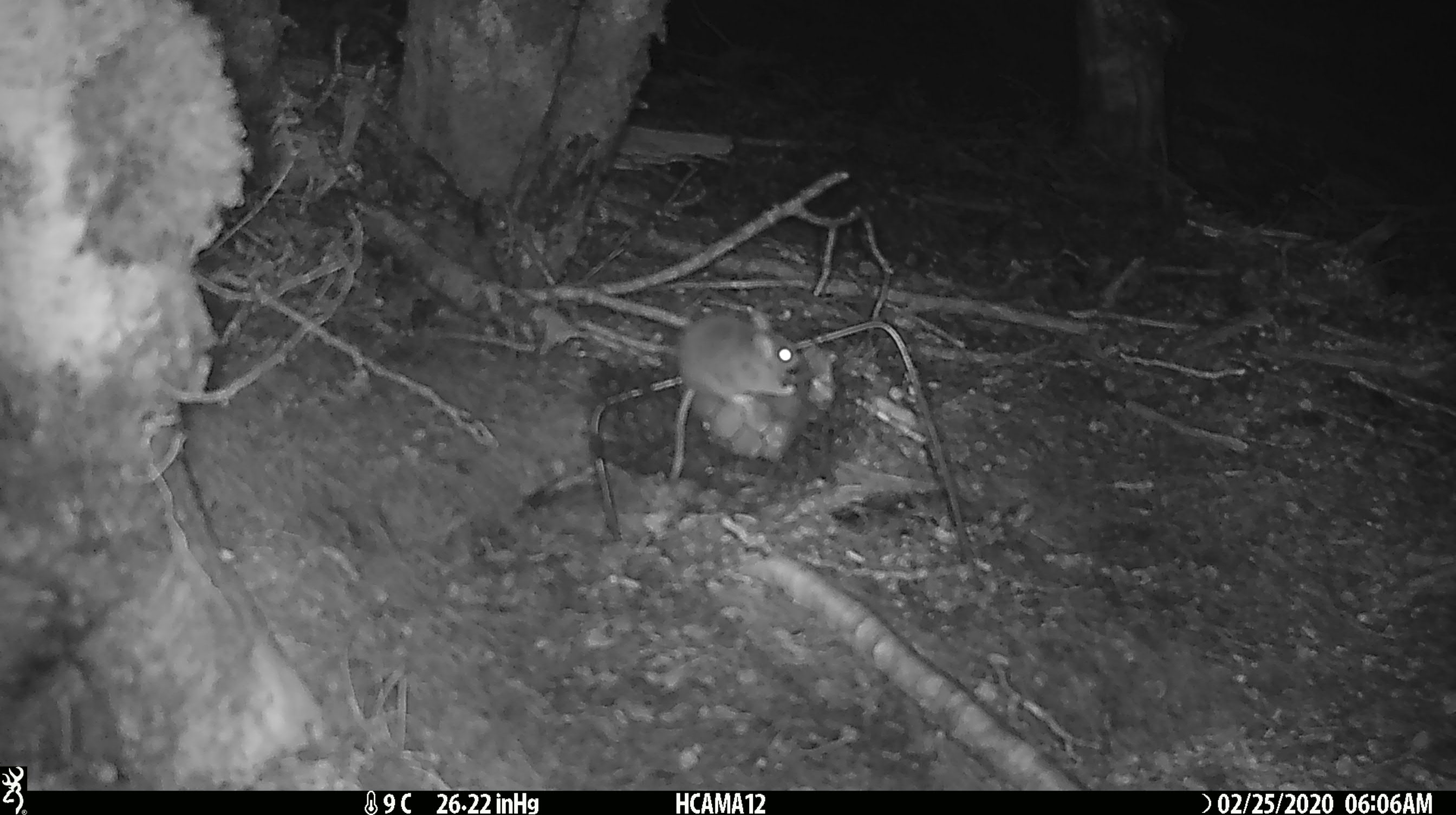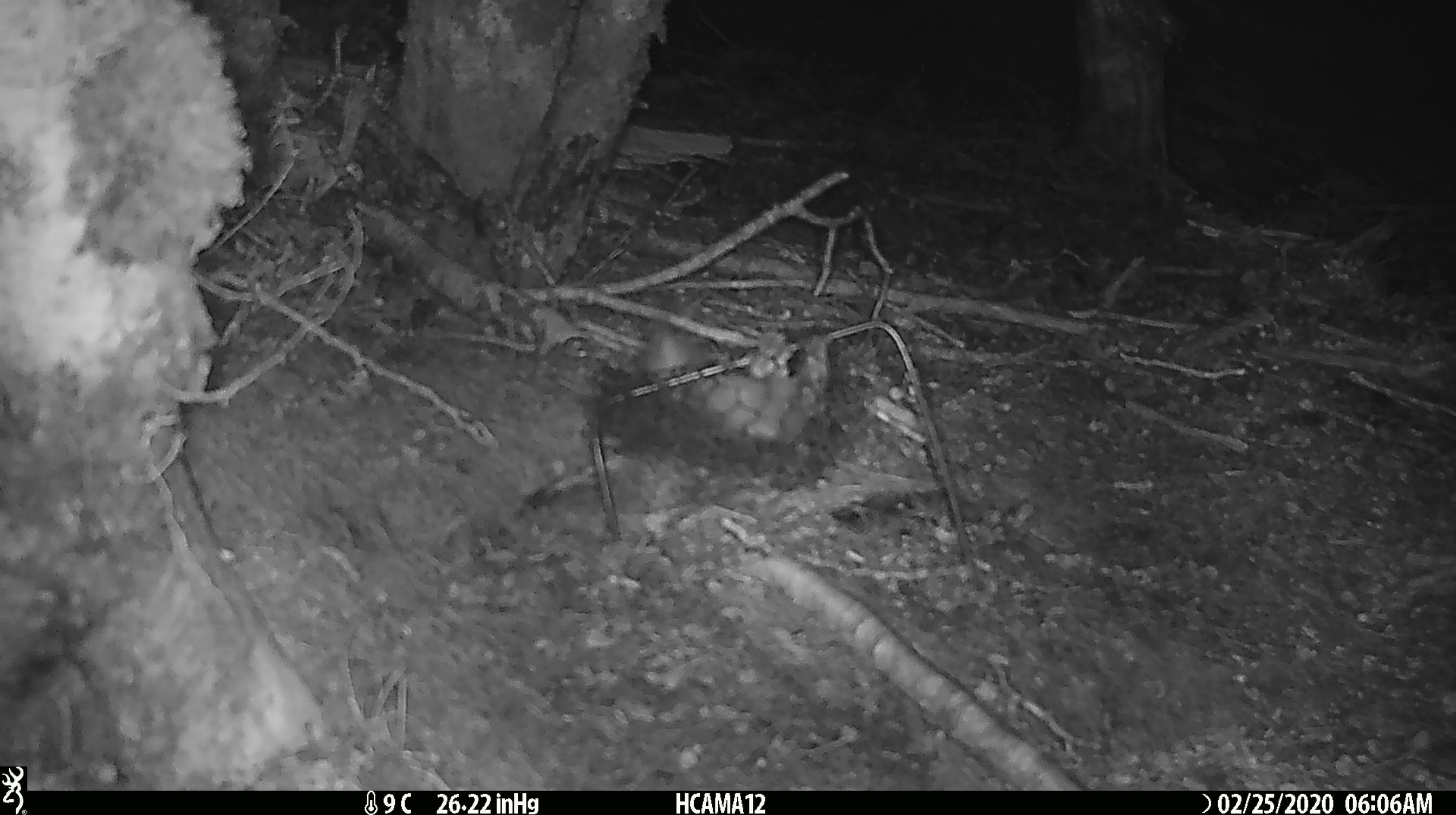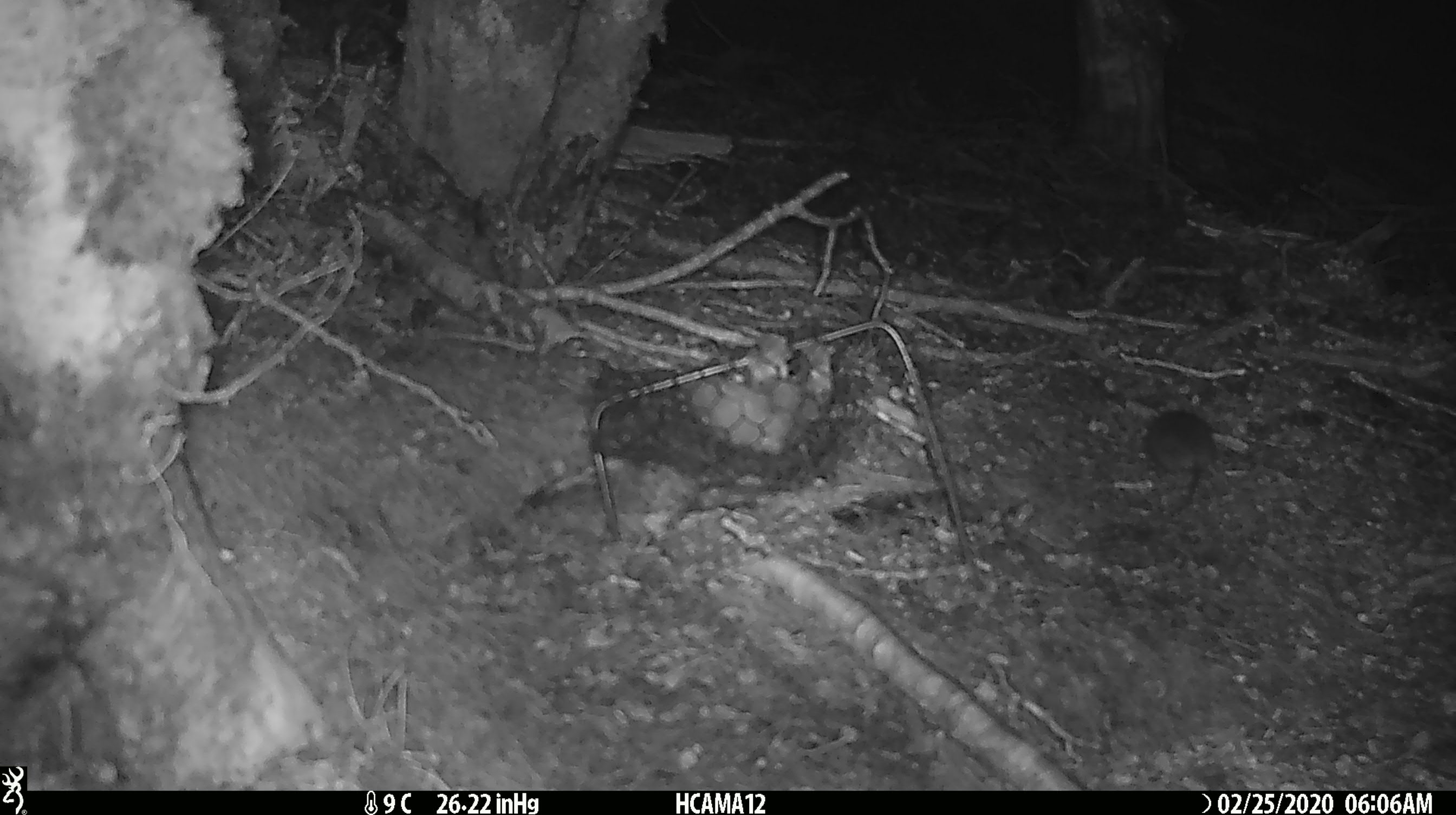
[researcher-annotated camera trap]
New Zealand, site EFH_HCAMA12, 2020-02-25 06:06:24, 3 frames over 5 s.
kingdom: Animalia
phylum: Chordata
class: Mammalia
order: Rodentia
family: Muridae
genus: Mus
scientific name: Mus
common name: mouse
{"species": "mouse (Mus)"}